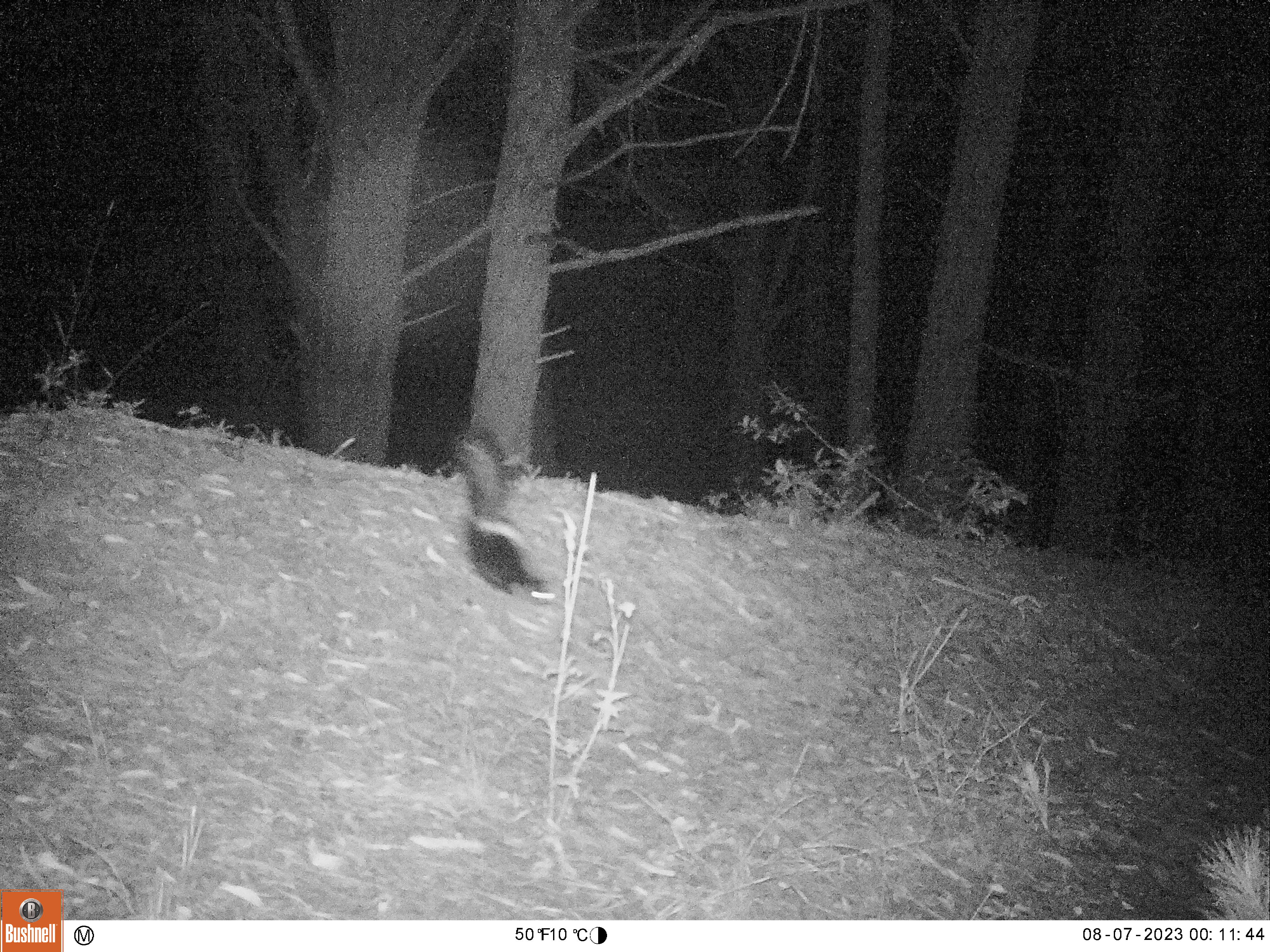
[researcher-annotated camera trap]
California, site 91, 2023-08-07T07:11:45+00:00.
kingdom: Animalia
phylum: Chordata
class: Mammalia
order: Carnivora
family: Mephitidae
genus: Mephitis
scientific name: Mephitis mephitis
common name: striped skunk